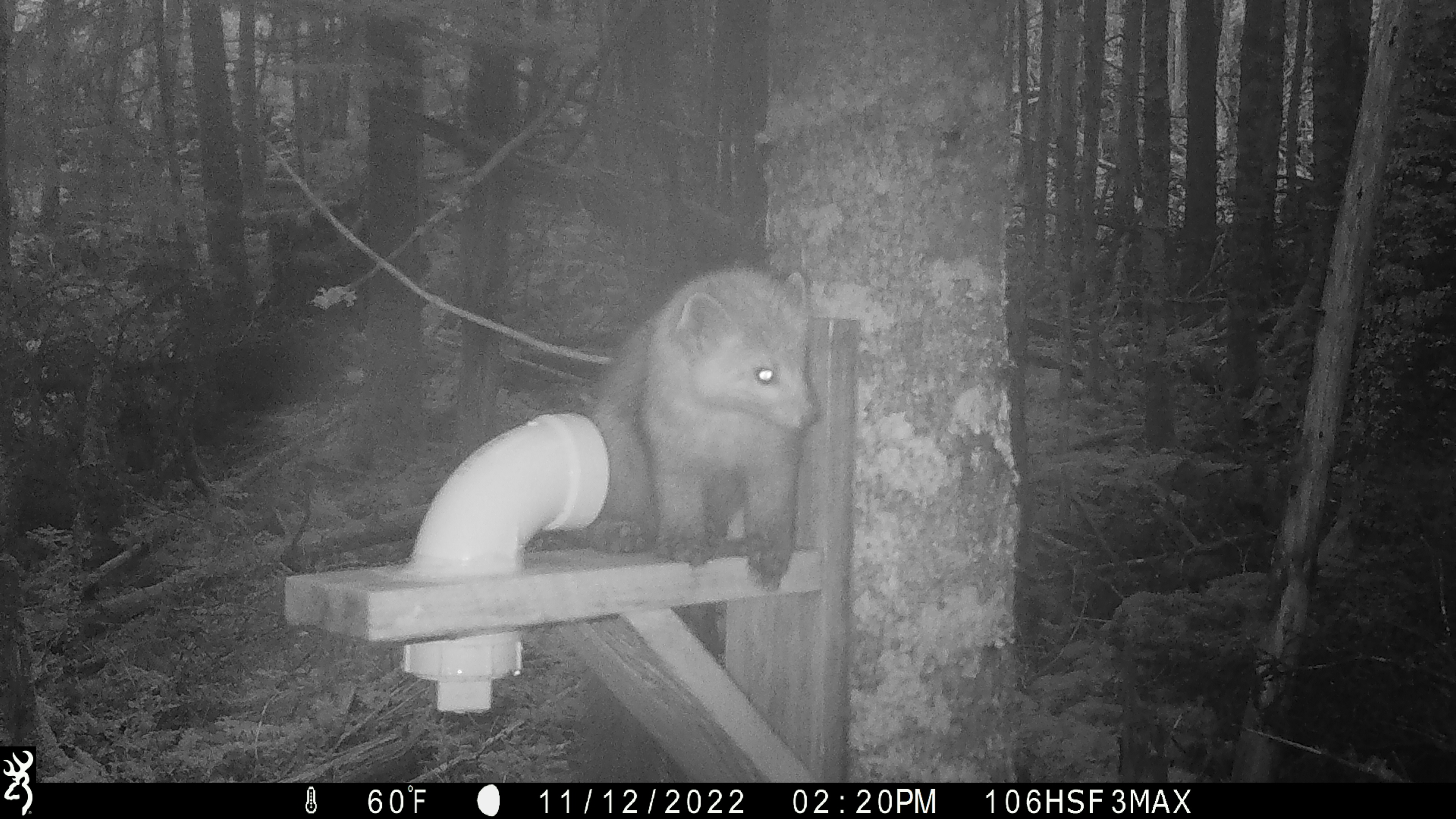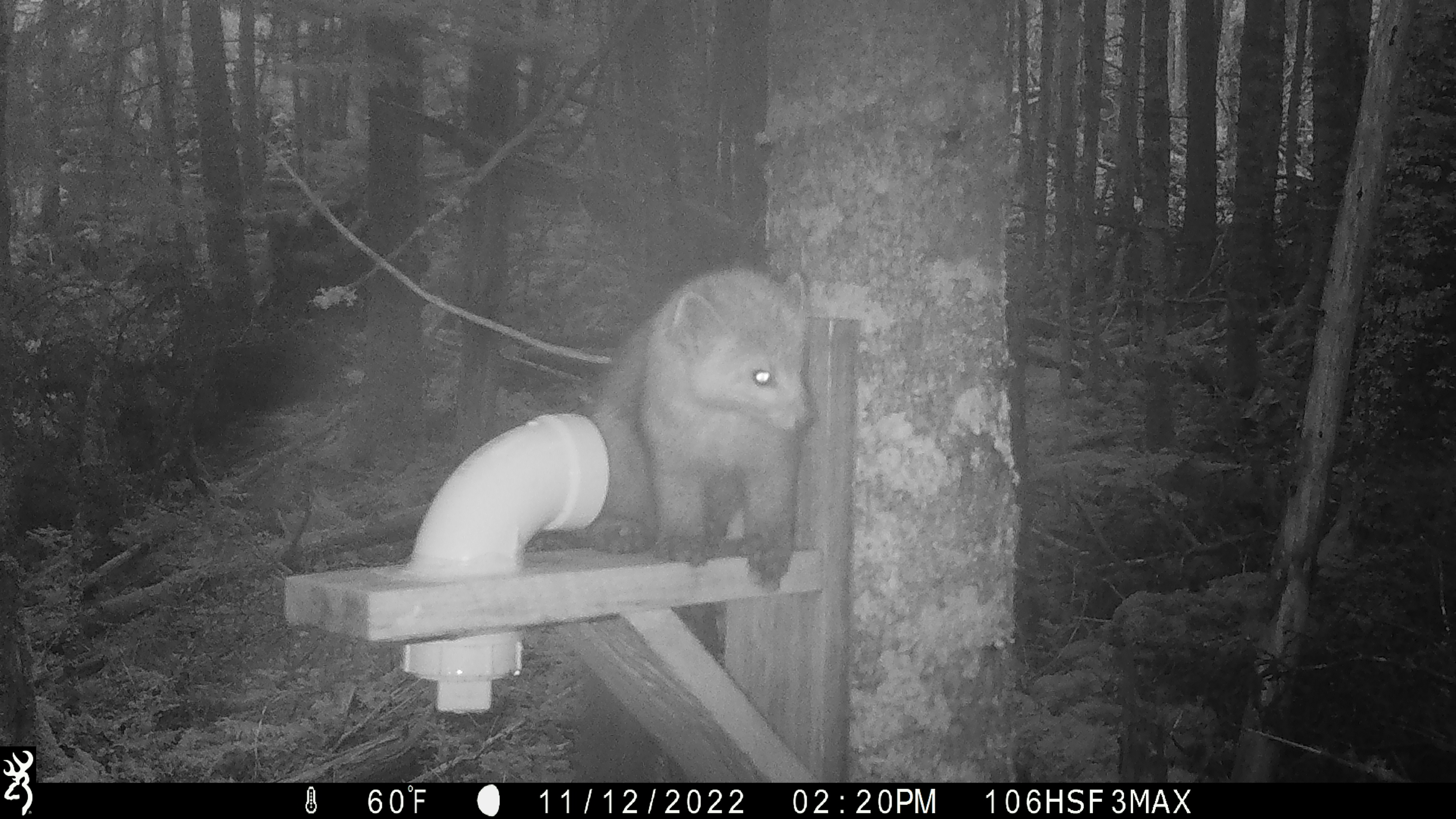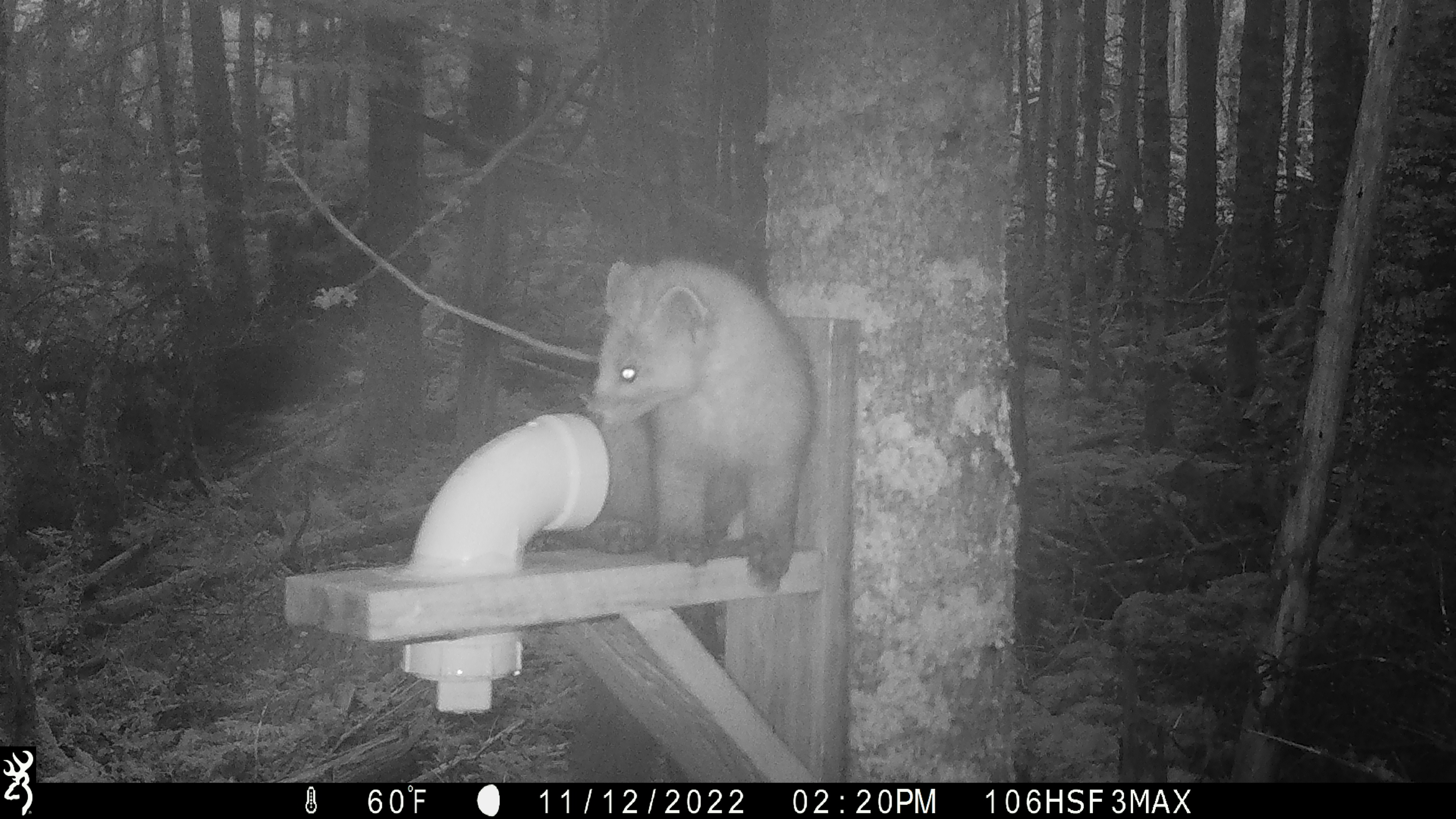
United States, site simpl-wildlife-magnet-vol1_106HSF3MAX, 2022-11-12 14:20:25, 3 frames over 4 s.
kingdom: Animalia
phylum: Chordata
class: Mammalia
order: Carnivora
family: Mustelidae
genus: Martes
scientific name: Martes americana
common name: american marten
American marten (Martes americana).